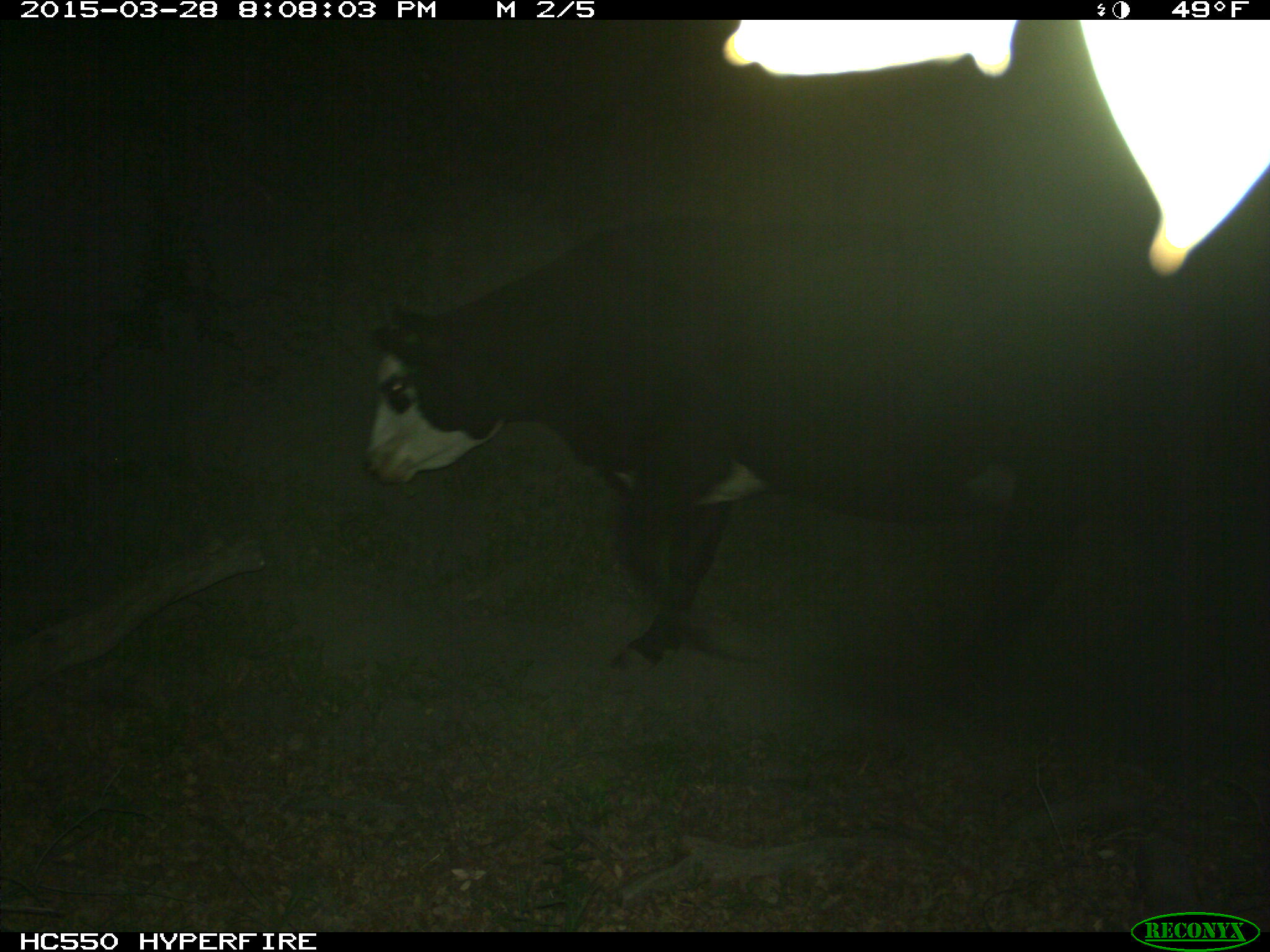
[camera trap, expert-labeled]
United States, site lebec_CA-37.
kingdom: Animalia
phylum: Chordata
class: Mammalia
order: Artiodactyla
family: Bovidae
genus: Bos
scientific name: Bos taurus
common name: domestic cow